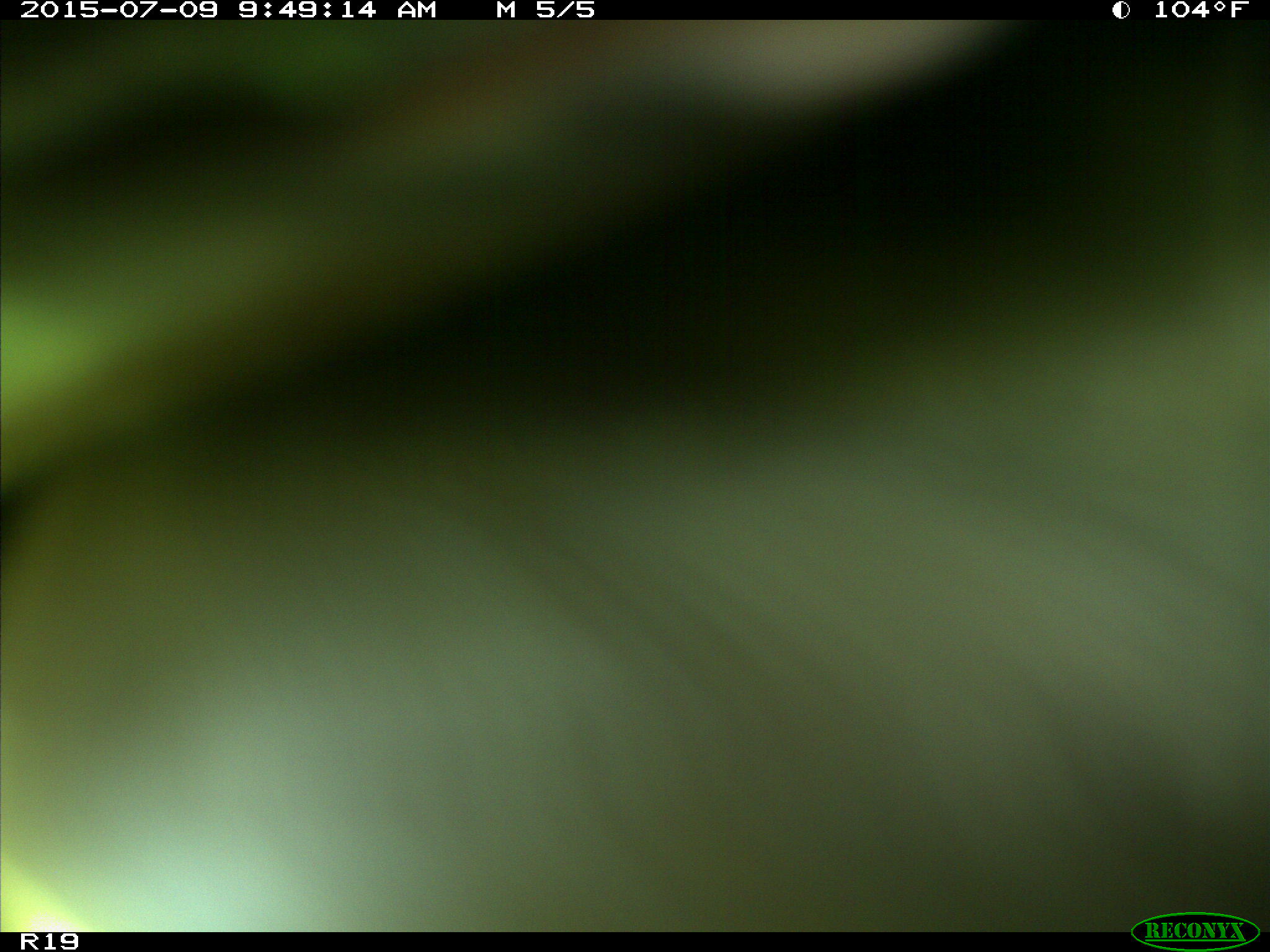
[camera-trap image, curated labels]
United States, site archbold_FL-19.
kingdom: Animalia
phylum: Chordata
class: Mammalia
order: Artiodactyla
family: Bovidae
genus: Bos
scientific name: Bos taurus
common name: domestic cow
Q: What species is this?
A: Bos taurus (domestic cow).